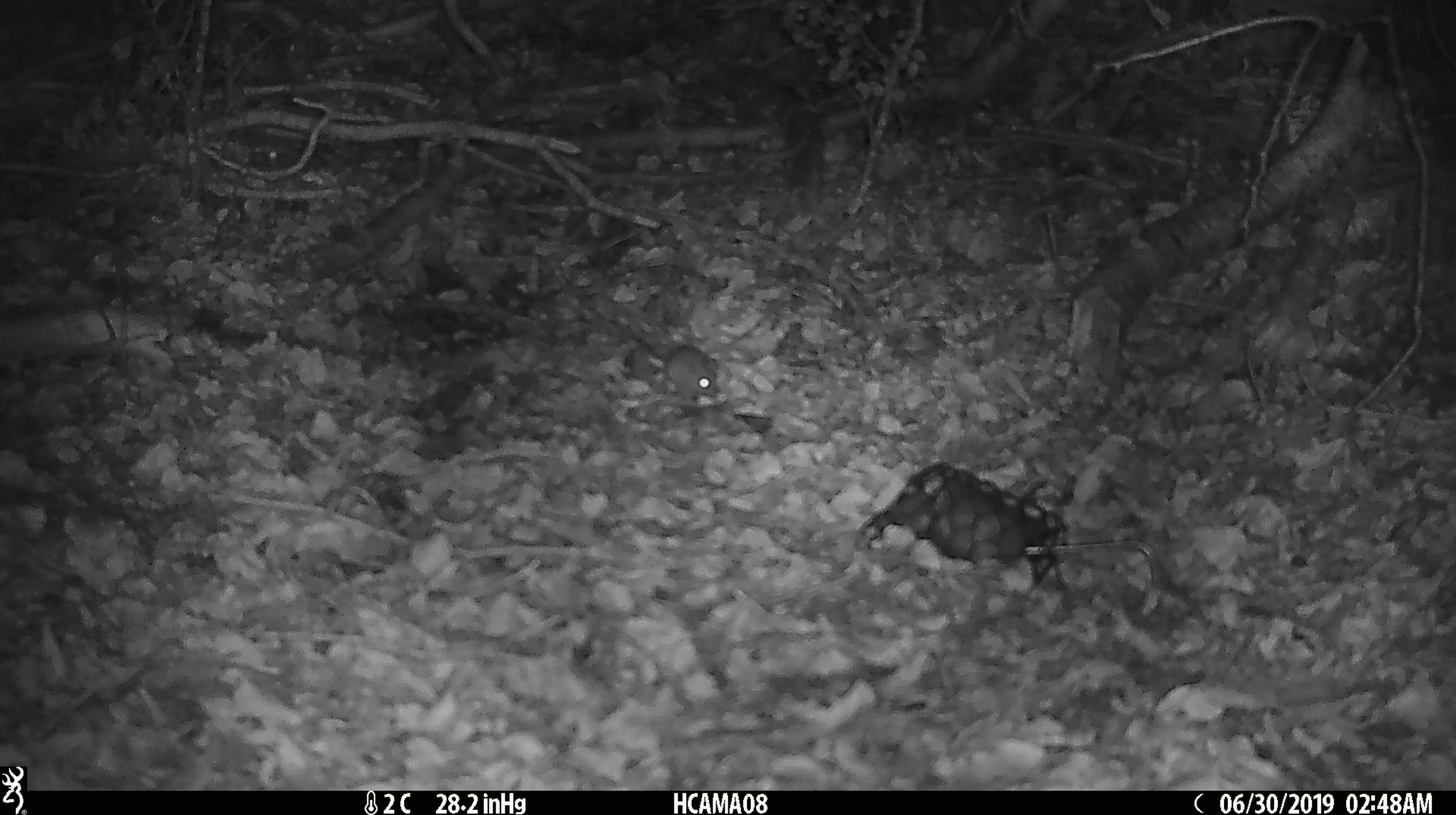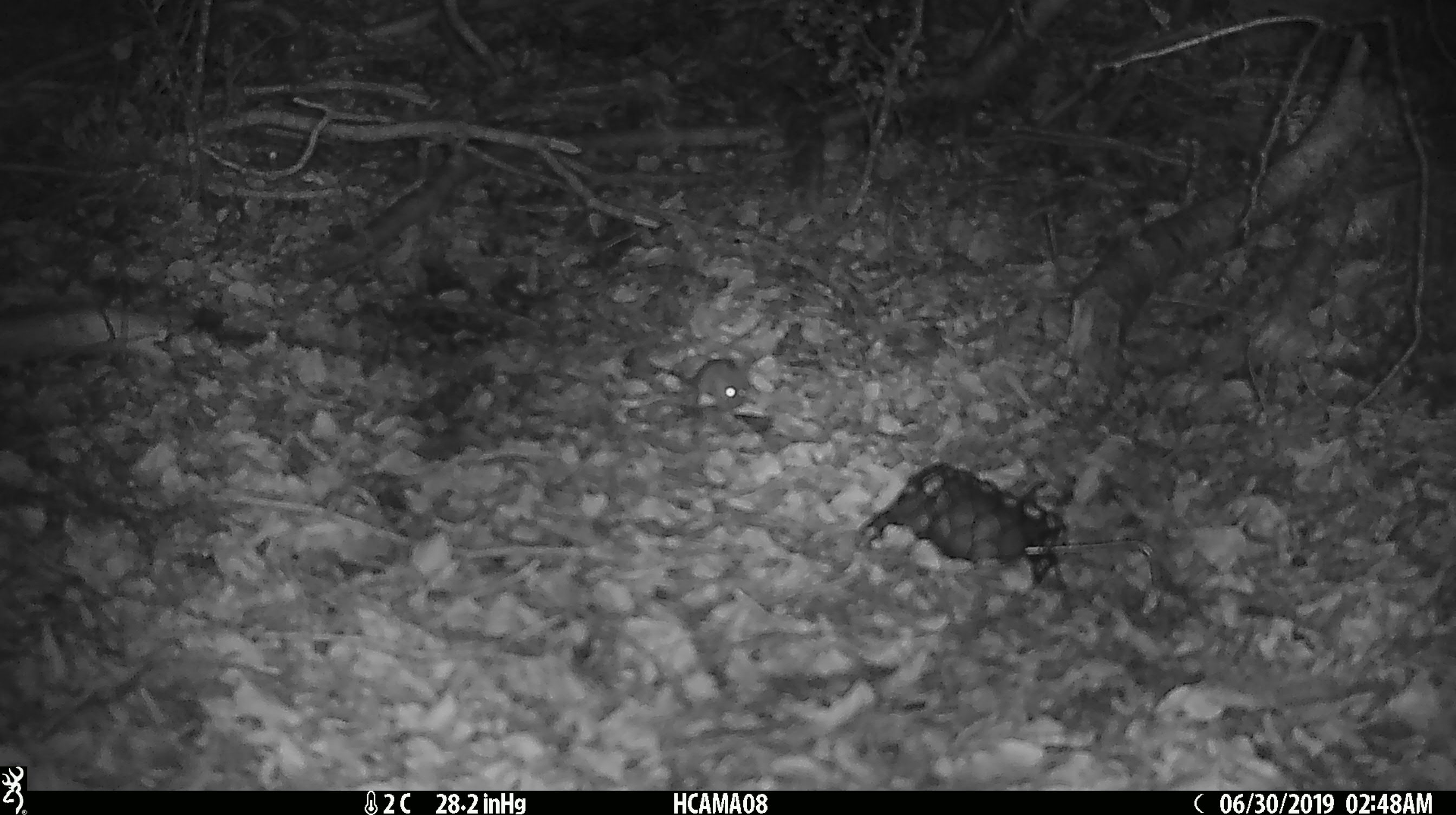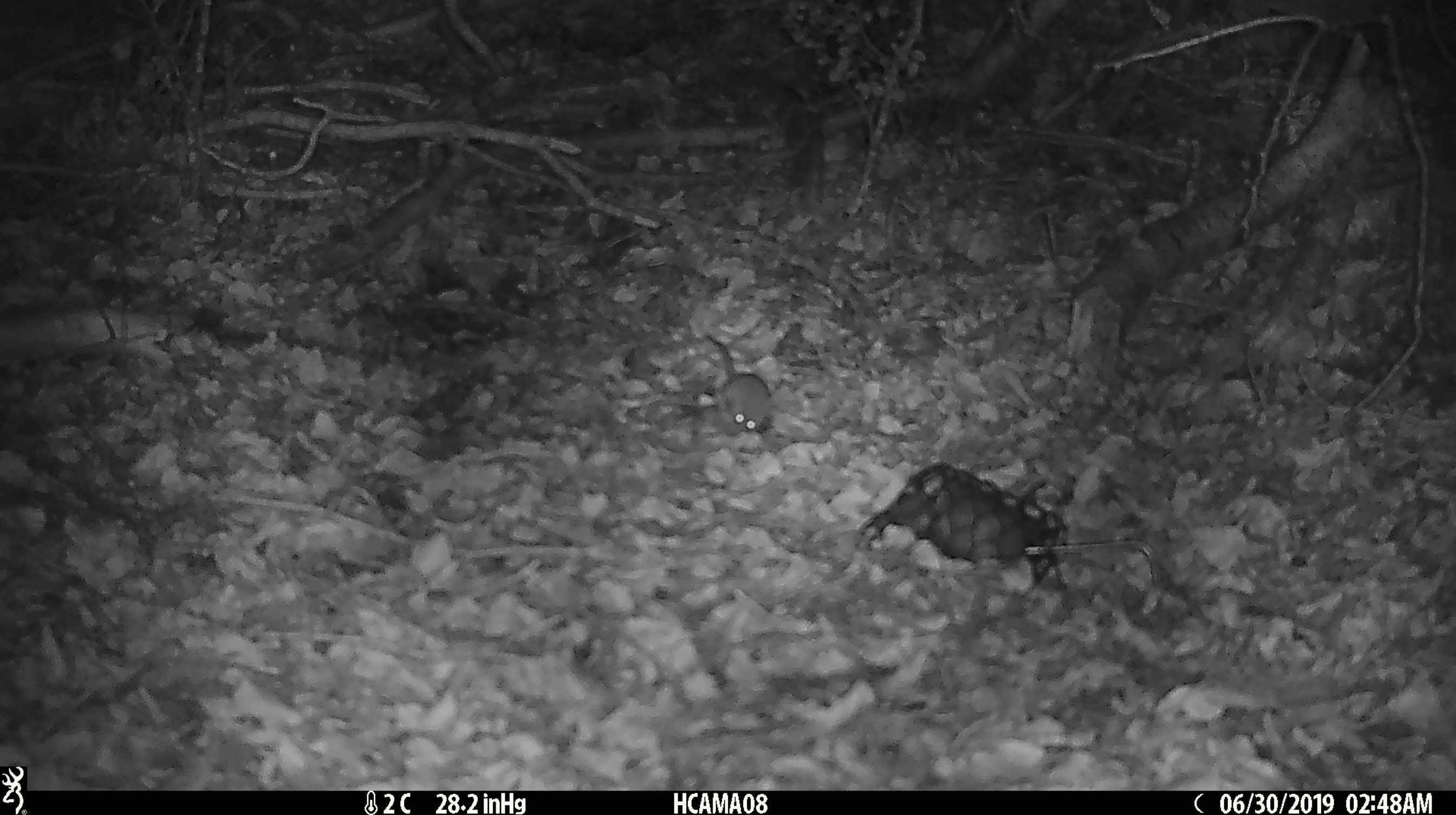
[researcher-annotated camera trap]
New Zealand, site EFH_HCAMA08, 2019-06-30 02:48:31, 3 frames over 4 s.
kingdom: Animalia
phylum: Chordata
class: Mammalia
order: Rodentia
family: Muridae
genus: Mus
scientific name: Mus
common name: mouse